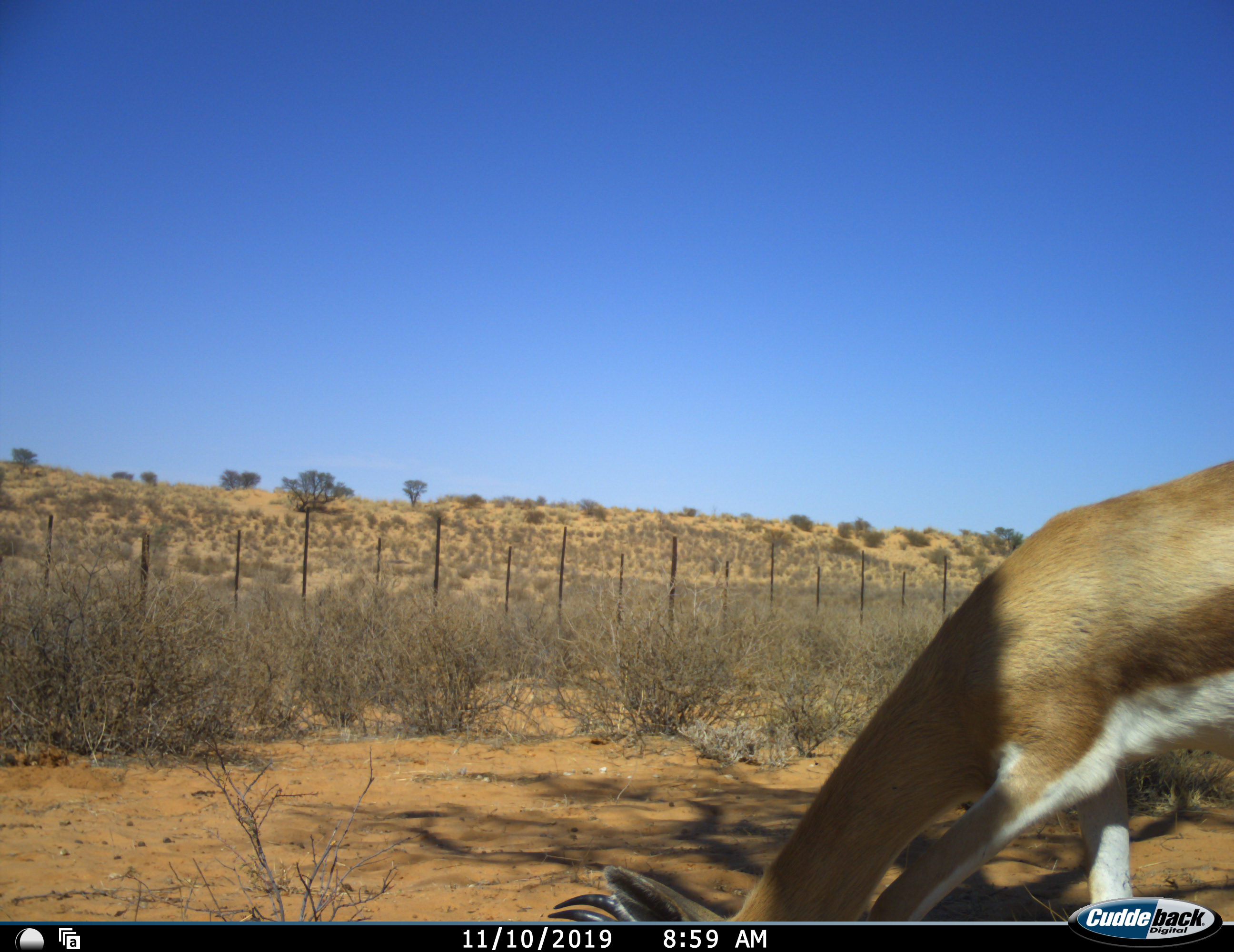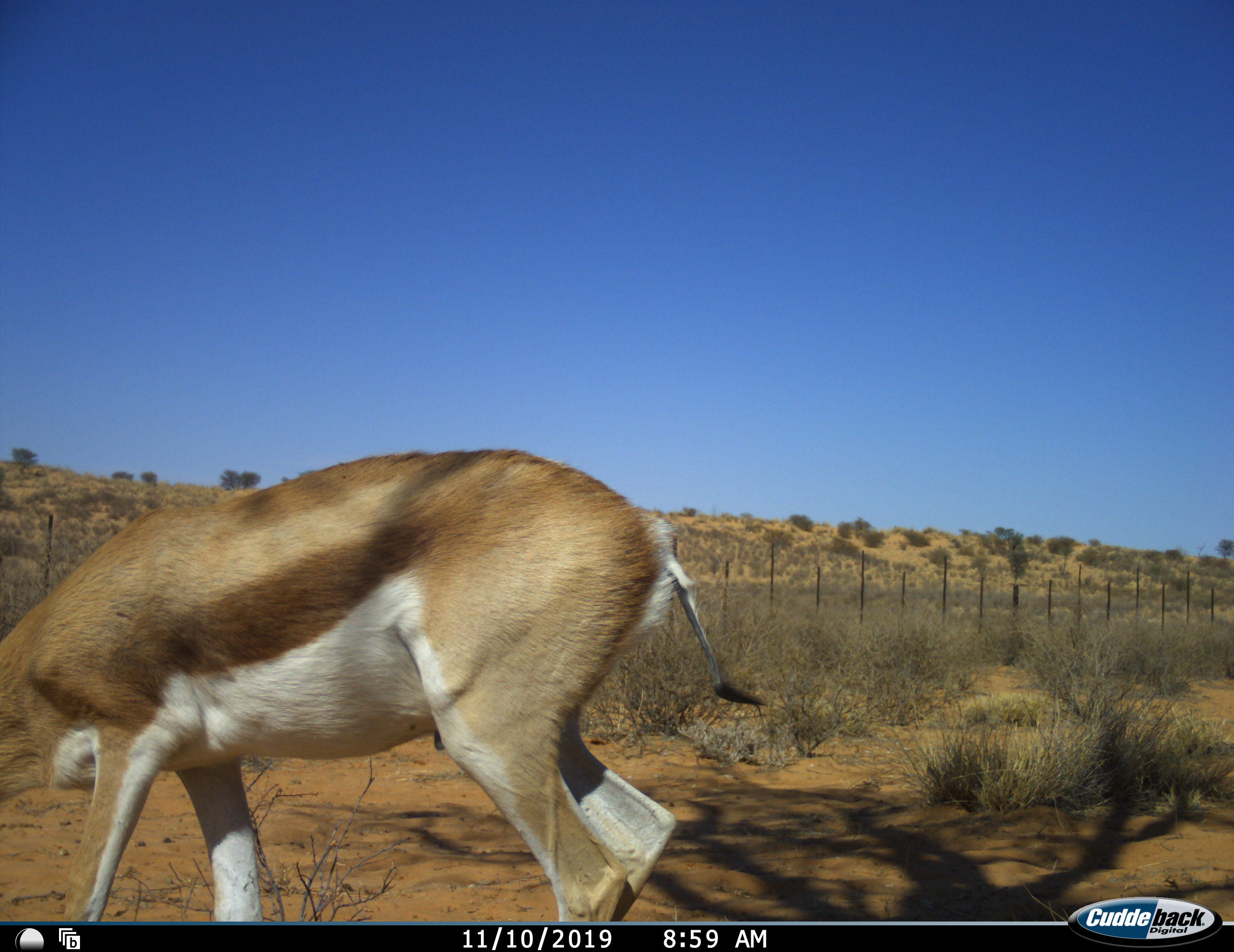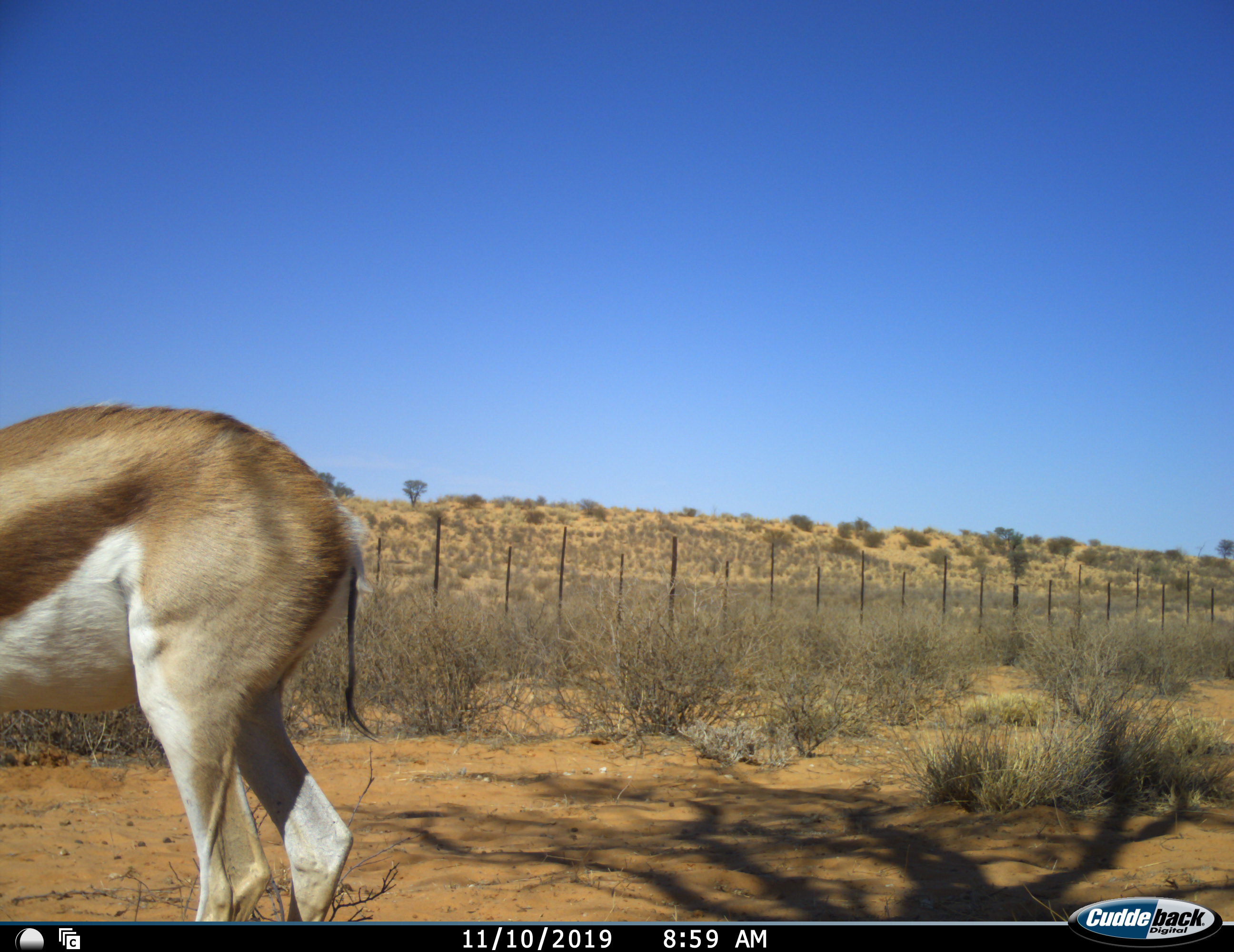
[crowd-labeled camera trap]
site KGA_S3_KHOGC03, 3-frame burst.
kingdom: Animalia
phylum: Chordata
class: Mammalia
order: Artiodactyla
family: Bovidae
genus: Antidorcas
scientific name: Antidorcas marsupialis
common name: springbok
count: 1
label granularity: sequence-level